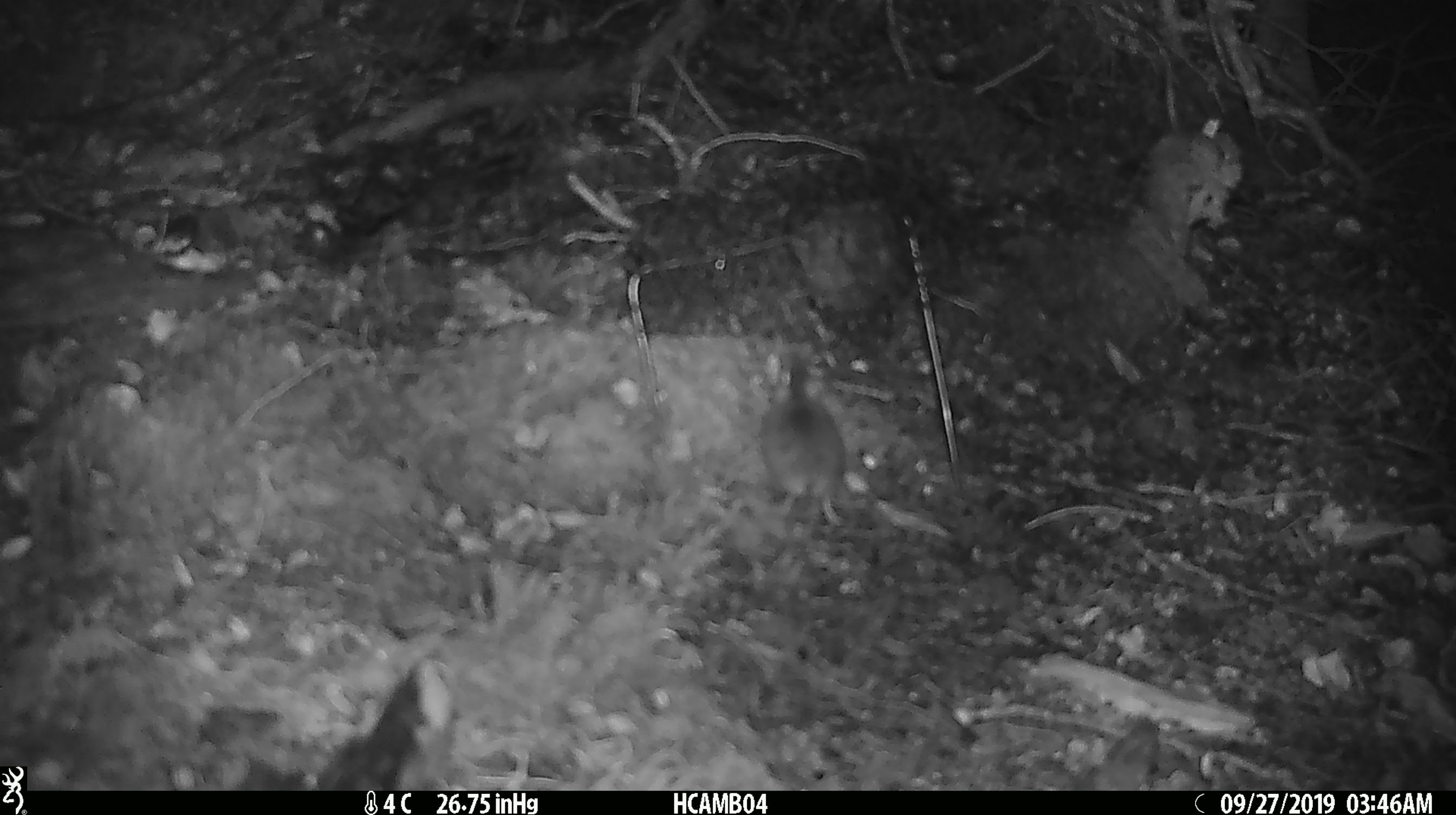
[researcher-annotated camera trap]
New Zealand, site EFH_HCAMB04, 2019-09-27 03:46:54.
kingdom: Animalia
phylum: Chordata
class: Mammalia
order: Rodentia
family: Muridae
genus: Mus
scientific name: Mus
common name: mouse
Mouse (Mus).